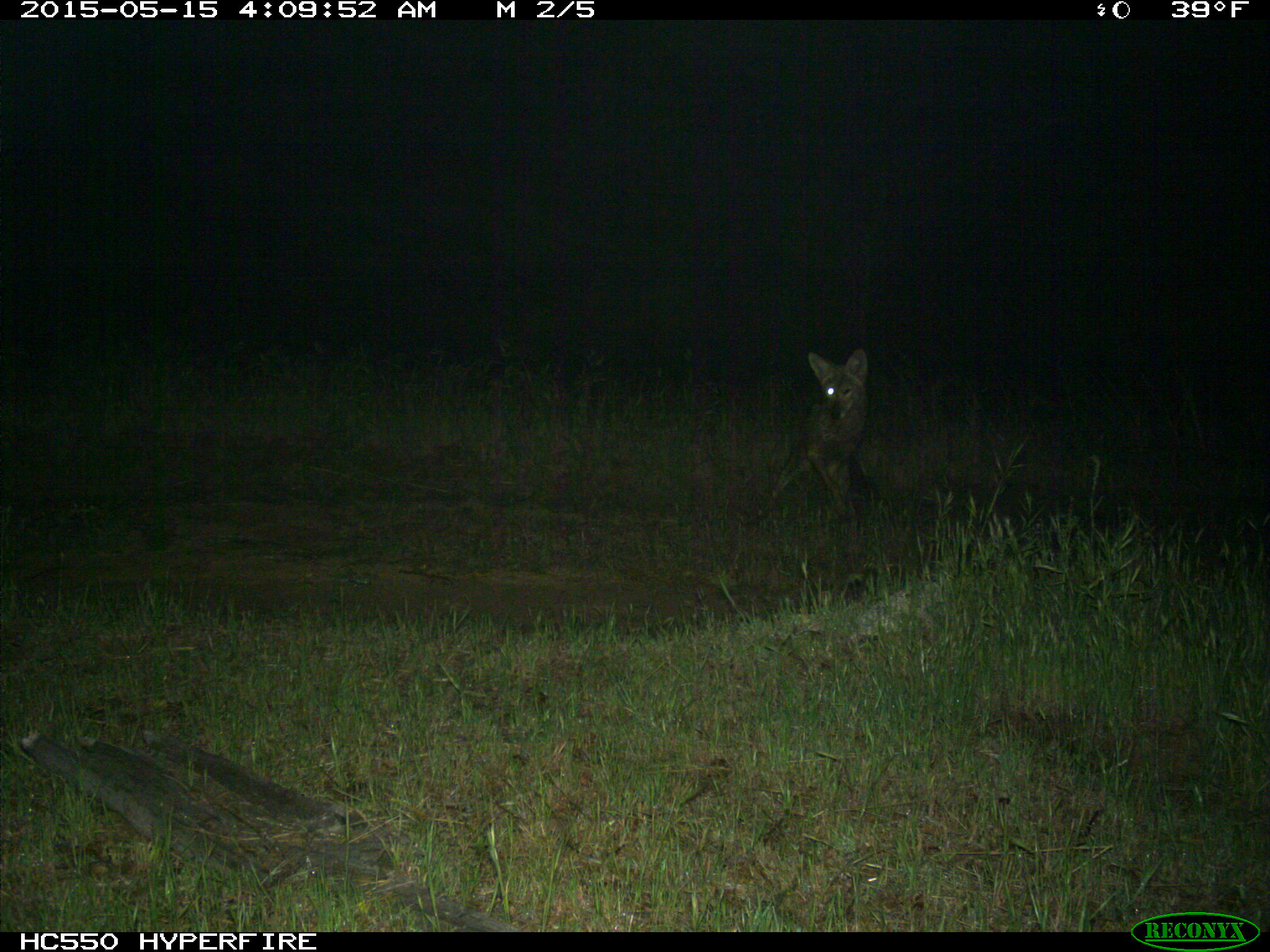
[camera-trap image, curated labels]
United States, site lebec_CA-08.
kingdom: Animalia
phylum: Chordata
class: Mammalia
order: Carnivora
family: Canidae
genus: Canis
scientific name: Canis latrans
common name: coyote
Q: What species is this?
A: Canis latrans (coyote).